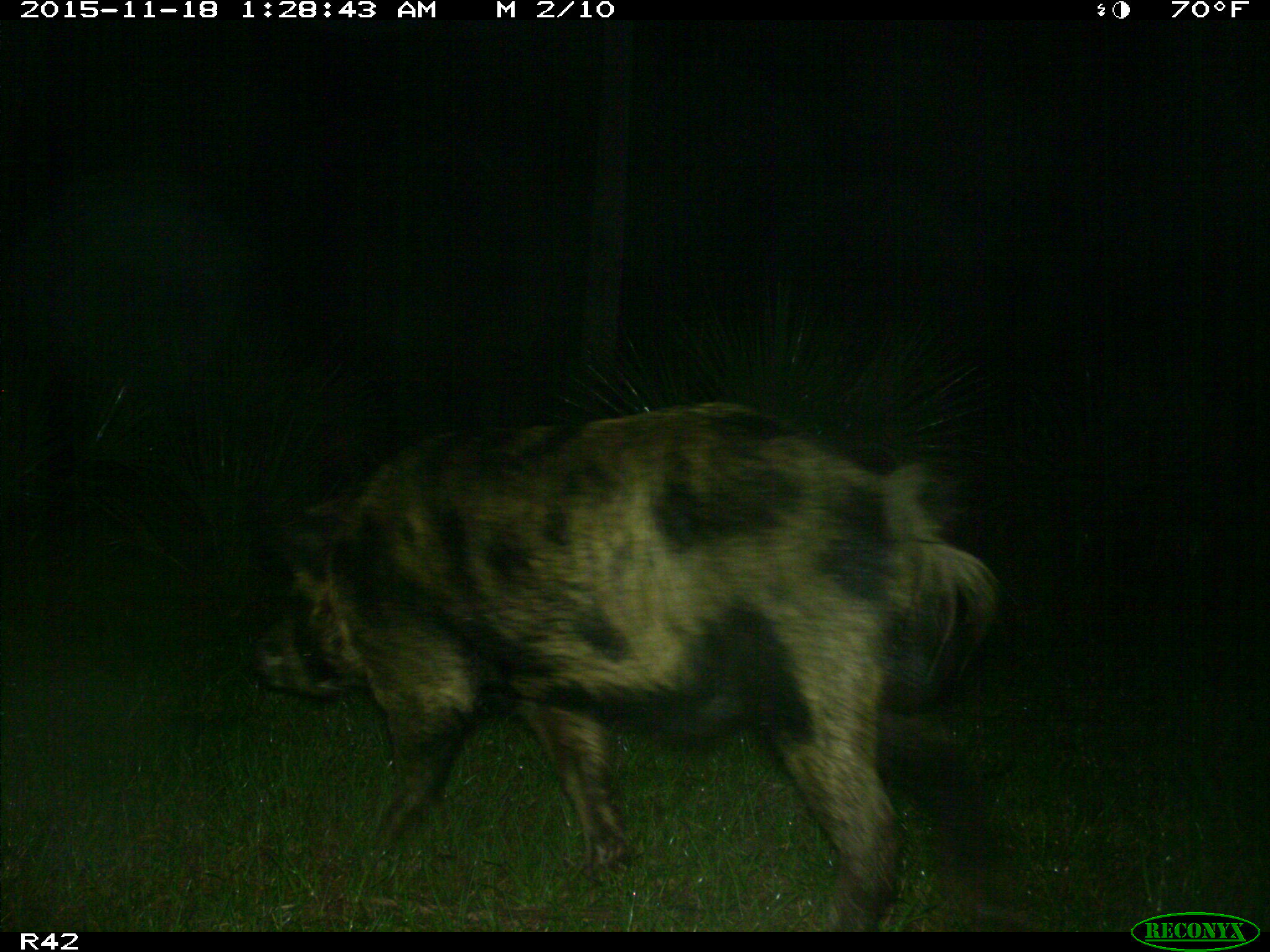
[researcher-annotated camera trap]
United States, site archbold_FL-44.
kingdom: Animalia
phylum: Chordata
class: Mammalia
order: Artiodactyla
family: Suidae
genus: Sus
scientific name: Sus scrofa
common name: wild boar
Sus scrofa (wild boar).